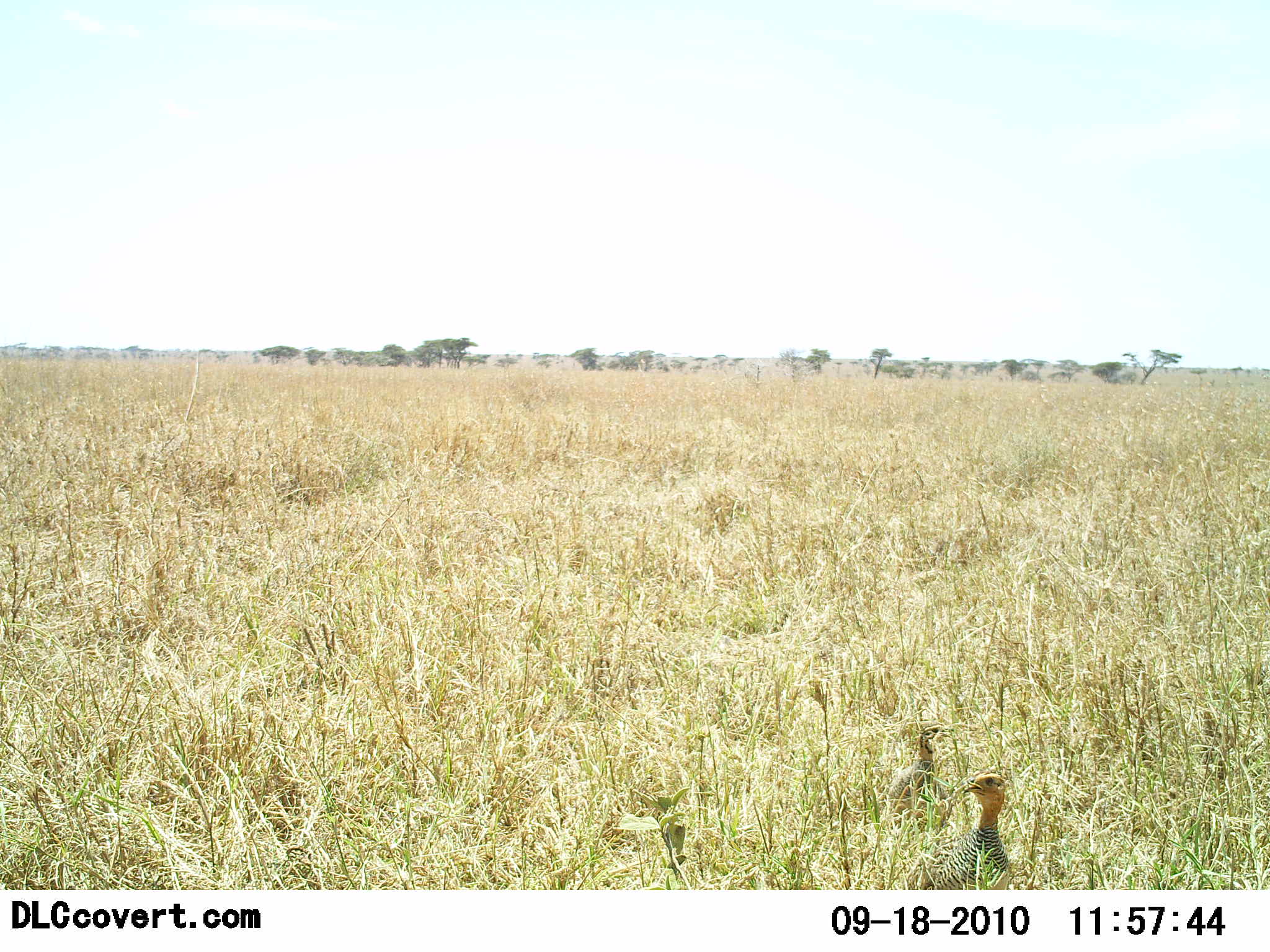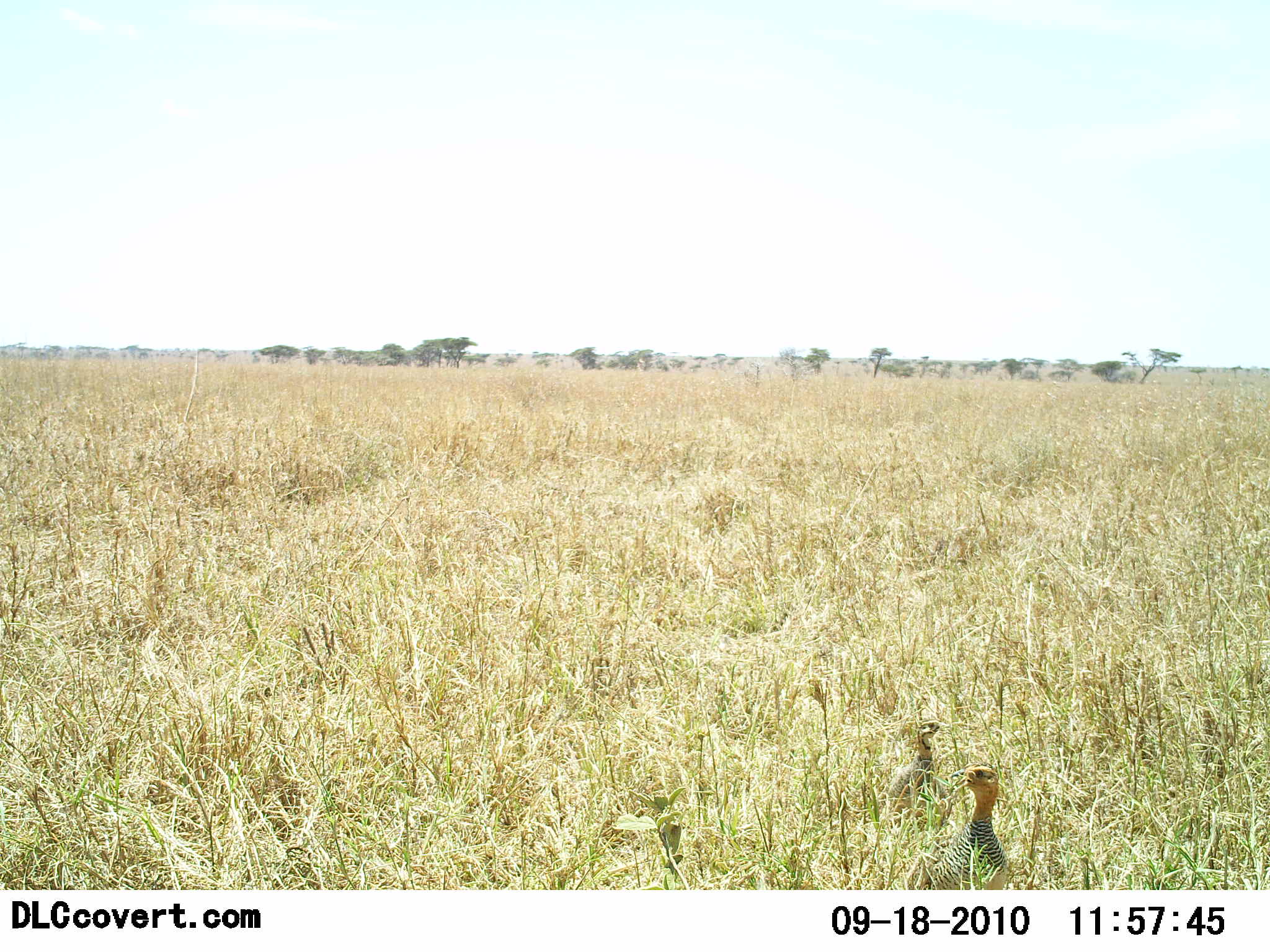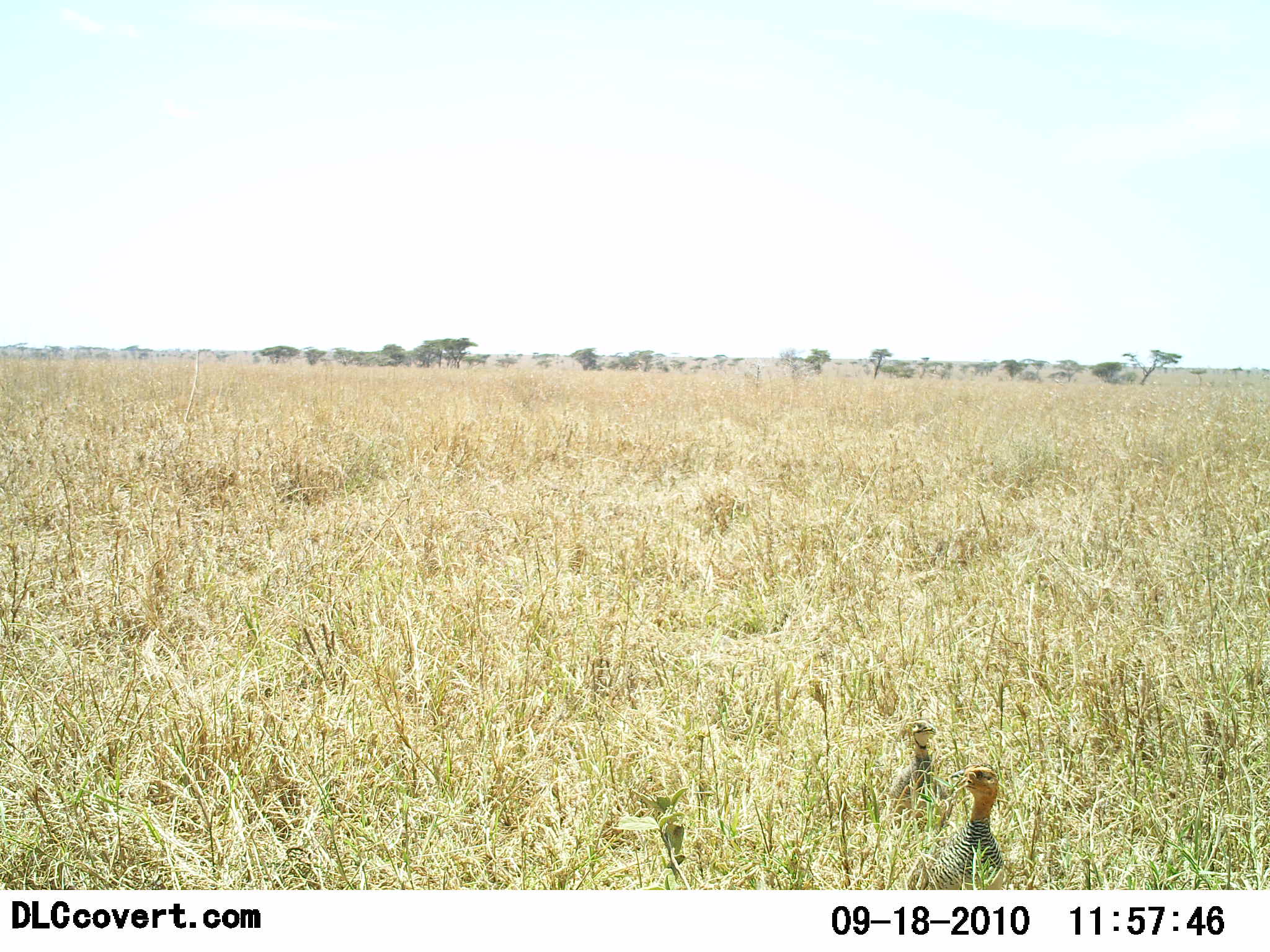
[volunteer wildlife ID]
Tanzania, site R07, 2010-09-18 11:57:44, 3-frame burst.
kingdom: Animalia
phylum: Chordata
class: Aves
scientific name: Aves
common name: bird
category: otherbird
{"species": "otherbird (bird) (Aves)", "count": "2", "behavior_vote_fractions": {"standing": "86%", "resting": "14%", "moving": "0%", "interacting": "0%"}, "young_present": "0%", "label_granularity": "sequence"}